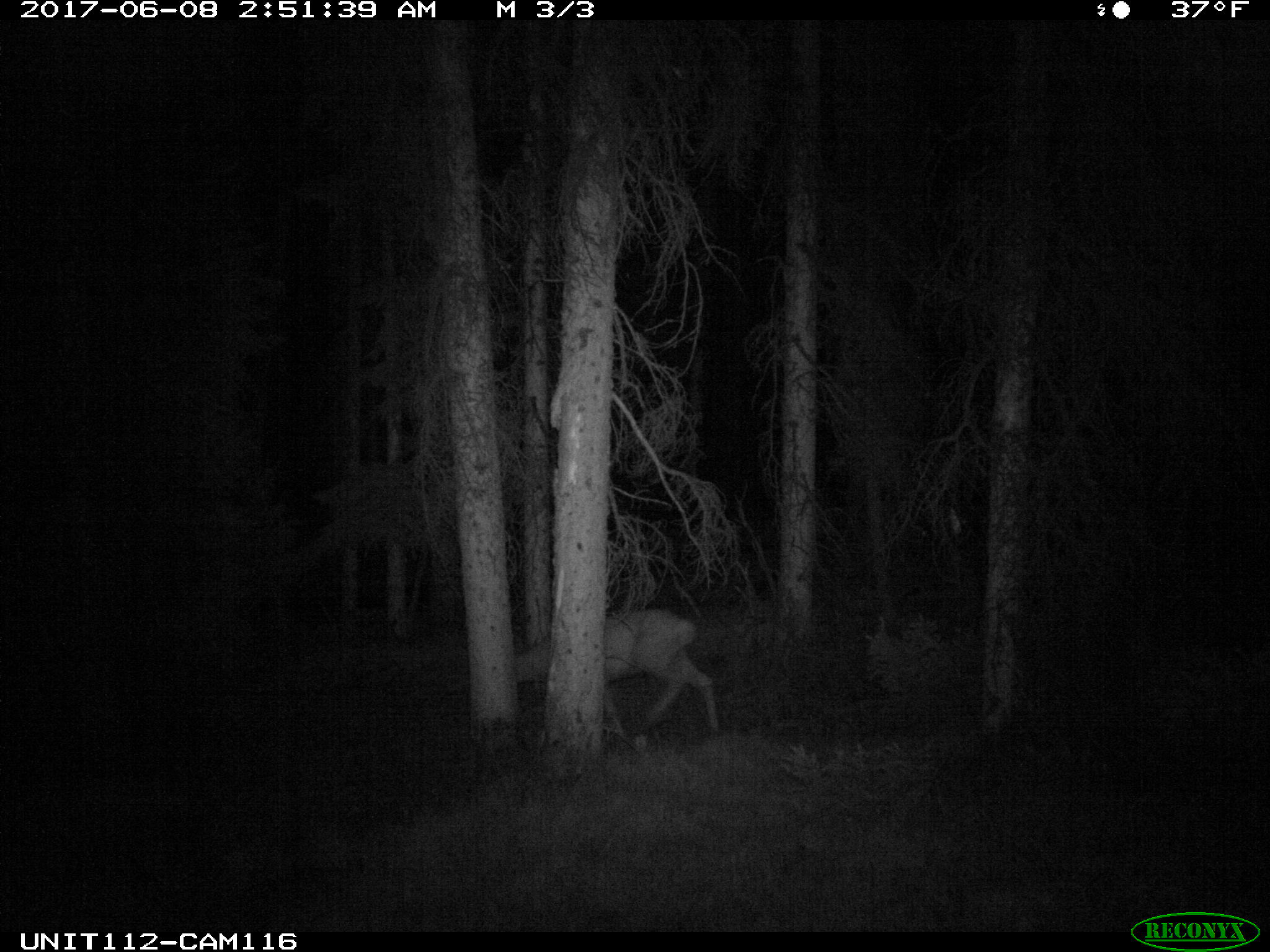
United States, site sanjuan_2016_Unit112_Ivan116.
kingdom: Animalia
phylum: Chordata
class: Mammalia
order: Artiodactyla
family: Cervidae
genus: Odocoileus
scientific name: Odocoileus hemionus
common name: mule deer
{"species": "Odocoileus hemionus (mule deer)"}